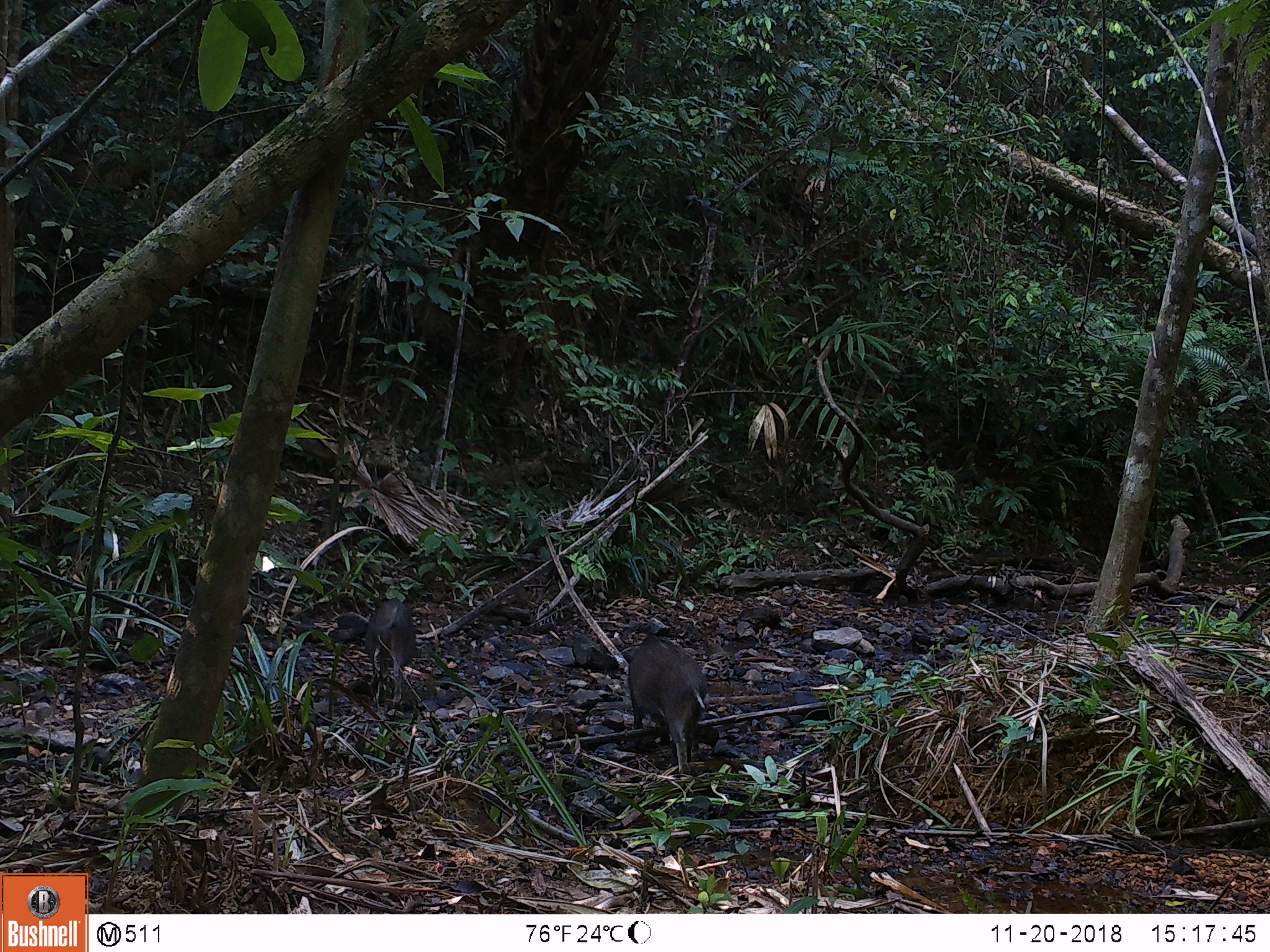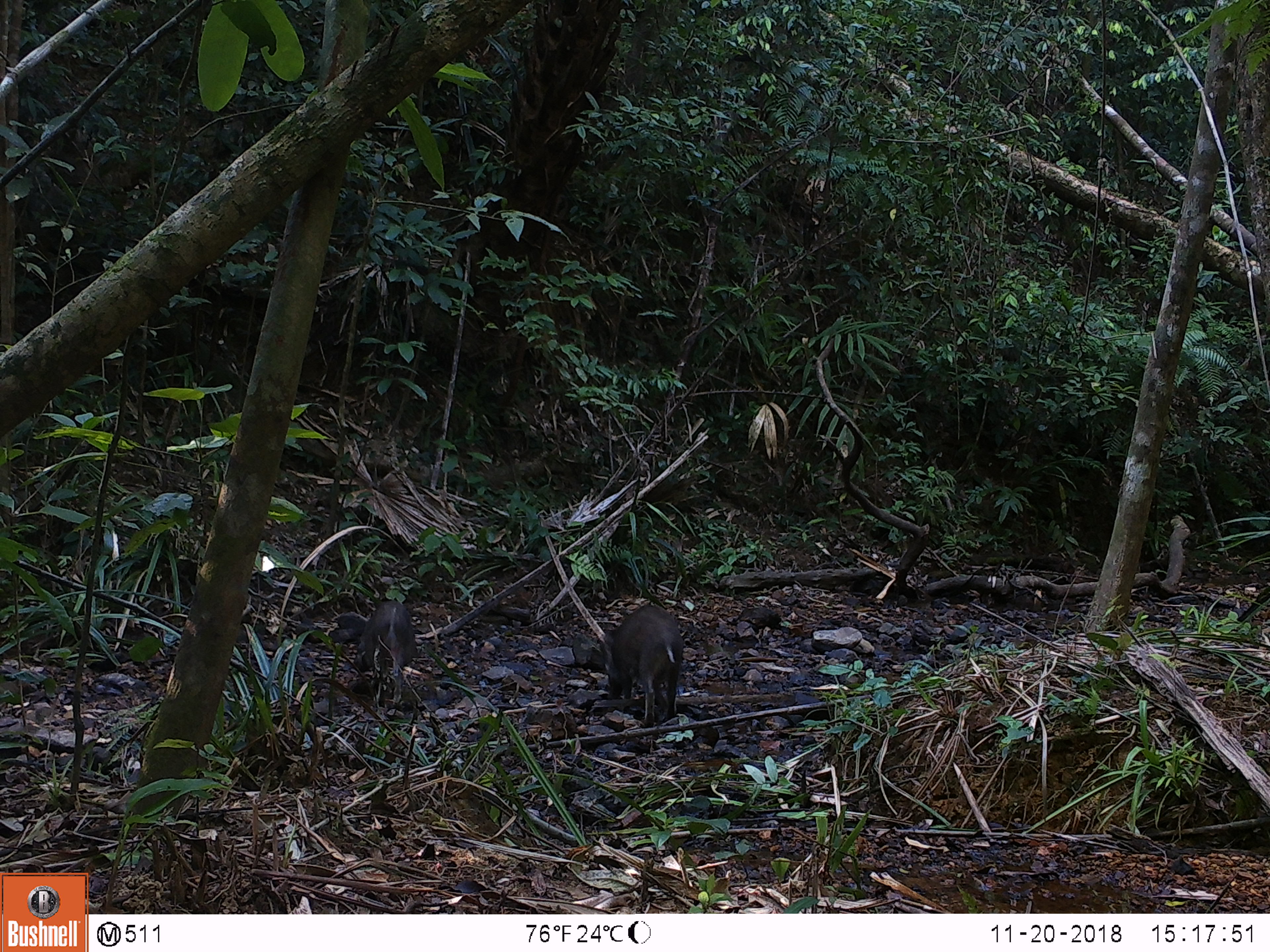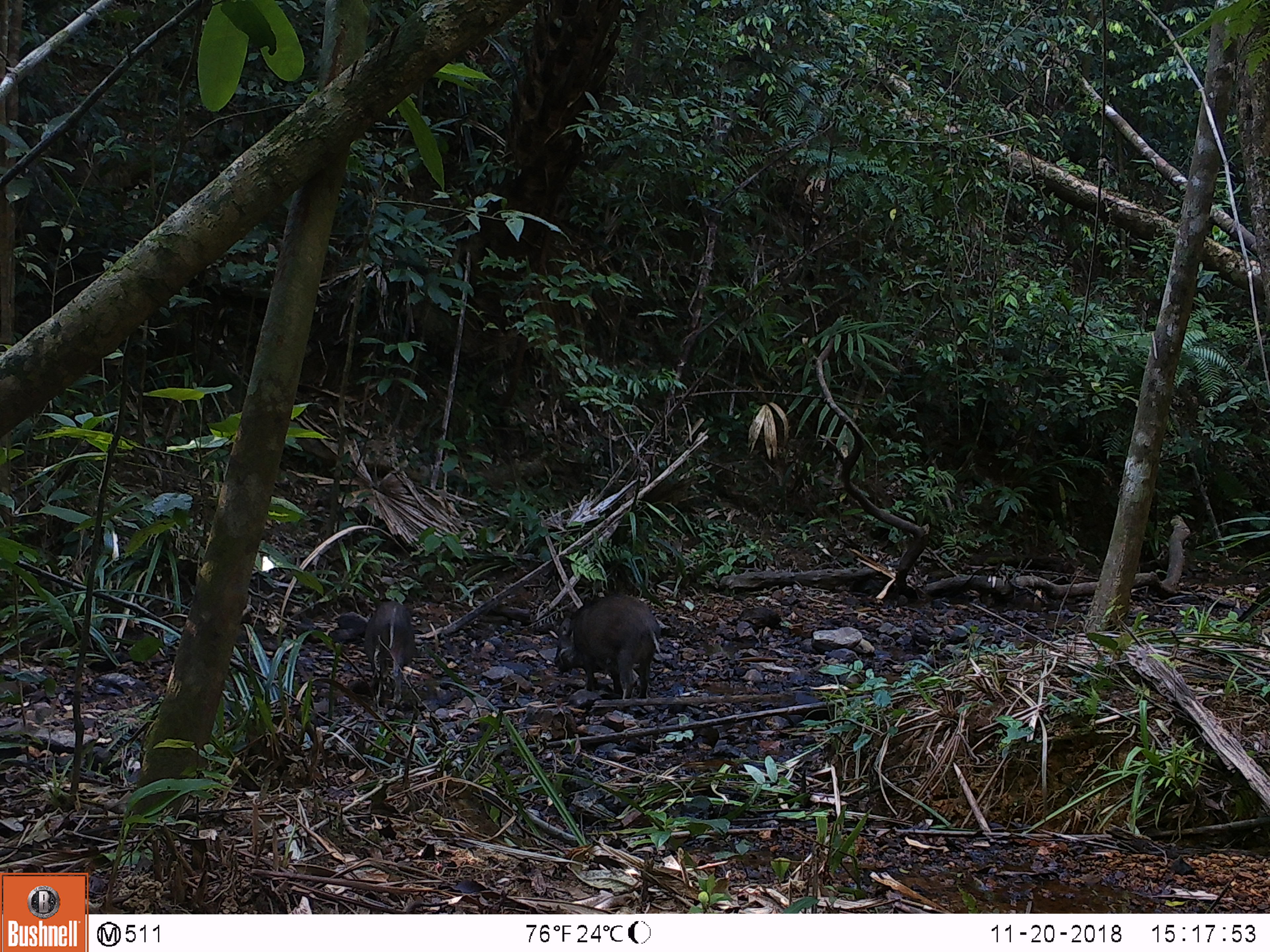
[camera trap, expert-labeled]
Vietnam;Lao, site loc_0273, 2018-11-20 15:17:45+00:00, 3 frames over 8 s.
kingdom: Animalia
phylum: Chordata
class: Mammalia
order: Artiodactyla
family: Suidae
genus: Sus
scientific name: Sus scrofa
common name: eurasian wild pig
Eurasian wild pig (Sus scrofa). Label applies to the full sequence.